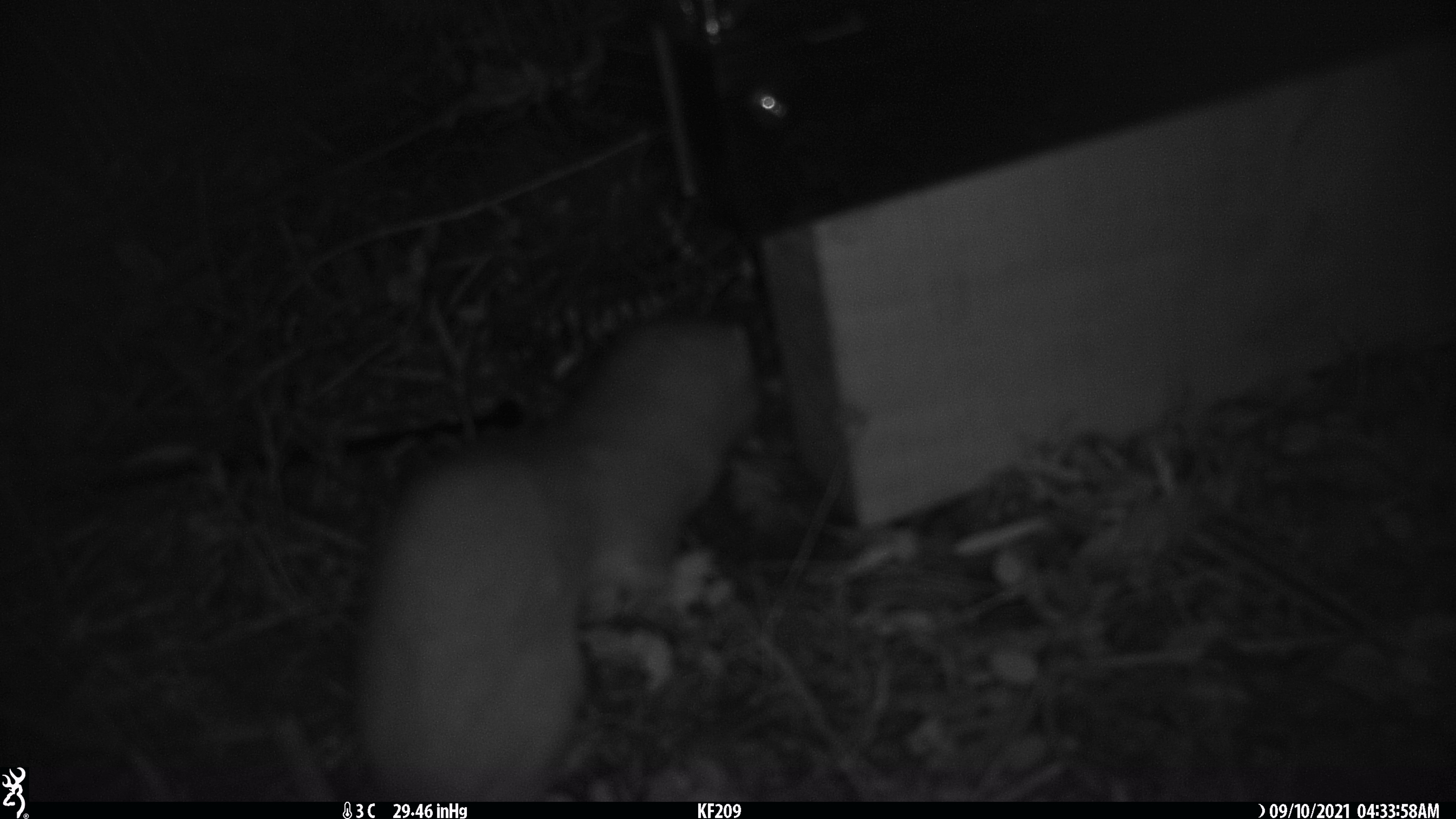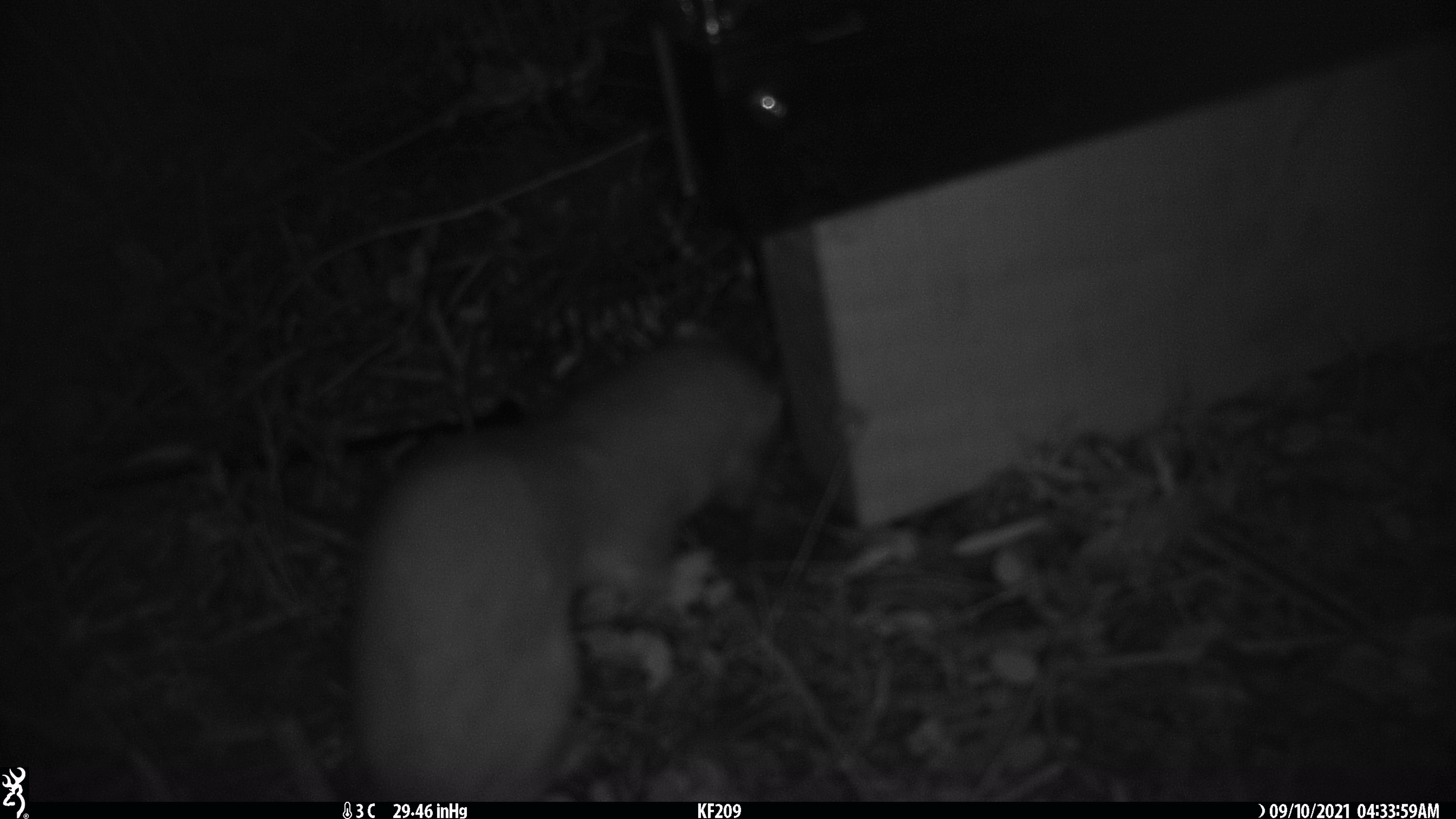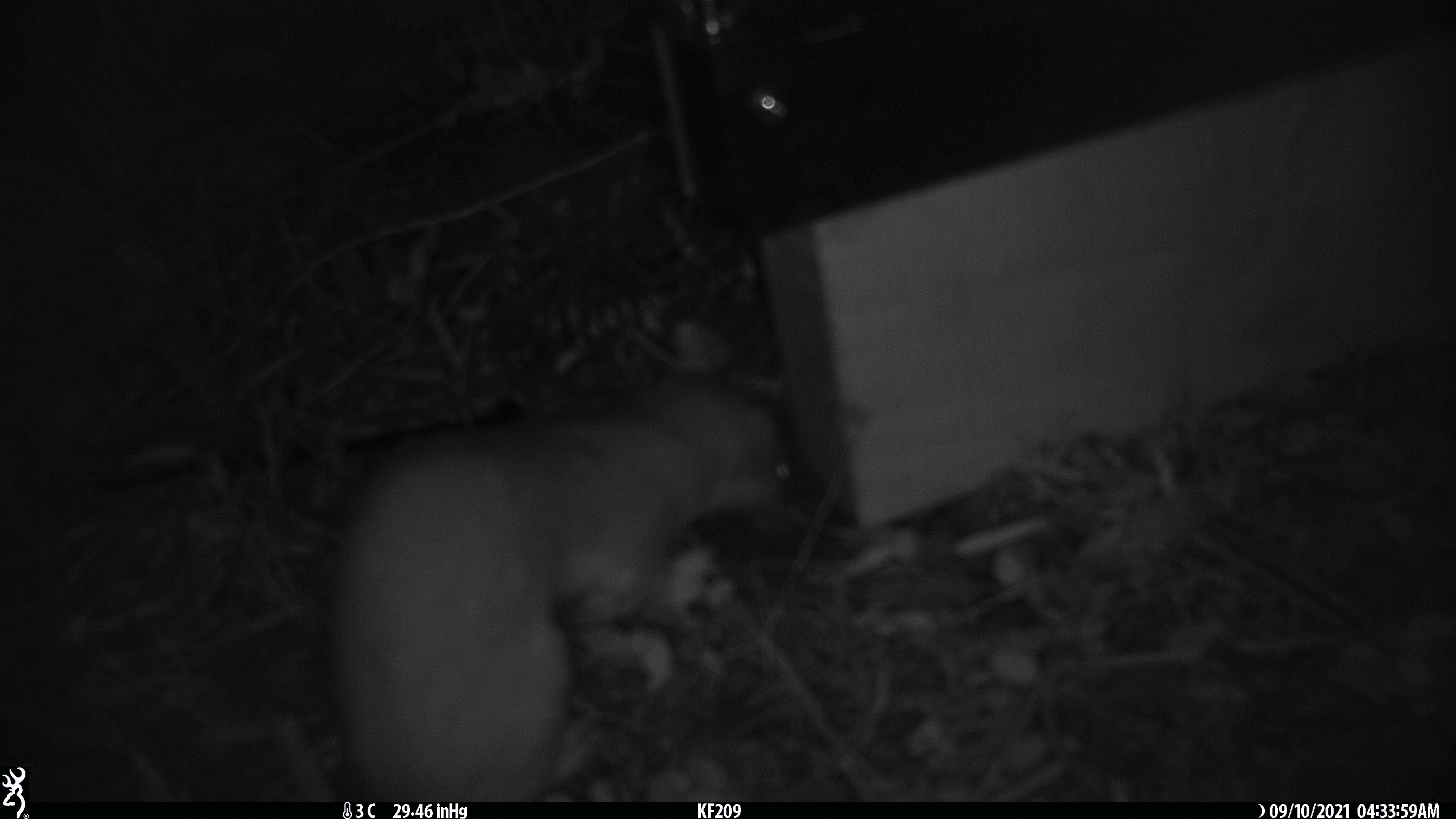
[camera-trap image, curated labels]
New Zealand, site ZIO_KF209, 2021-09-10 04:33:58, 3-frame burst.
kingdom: Animalia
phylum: Chordata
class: Mammalia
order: Carnivora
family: Mustelidae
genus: Mustela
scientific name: Mustela erminea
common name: stoat